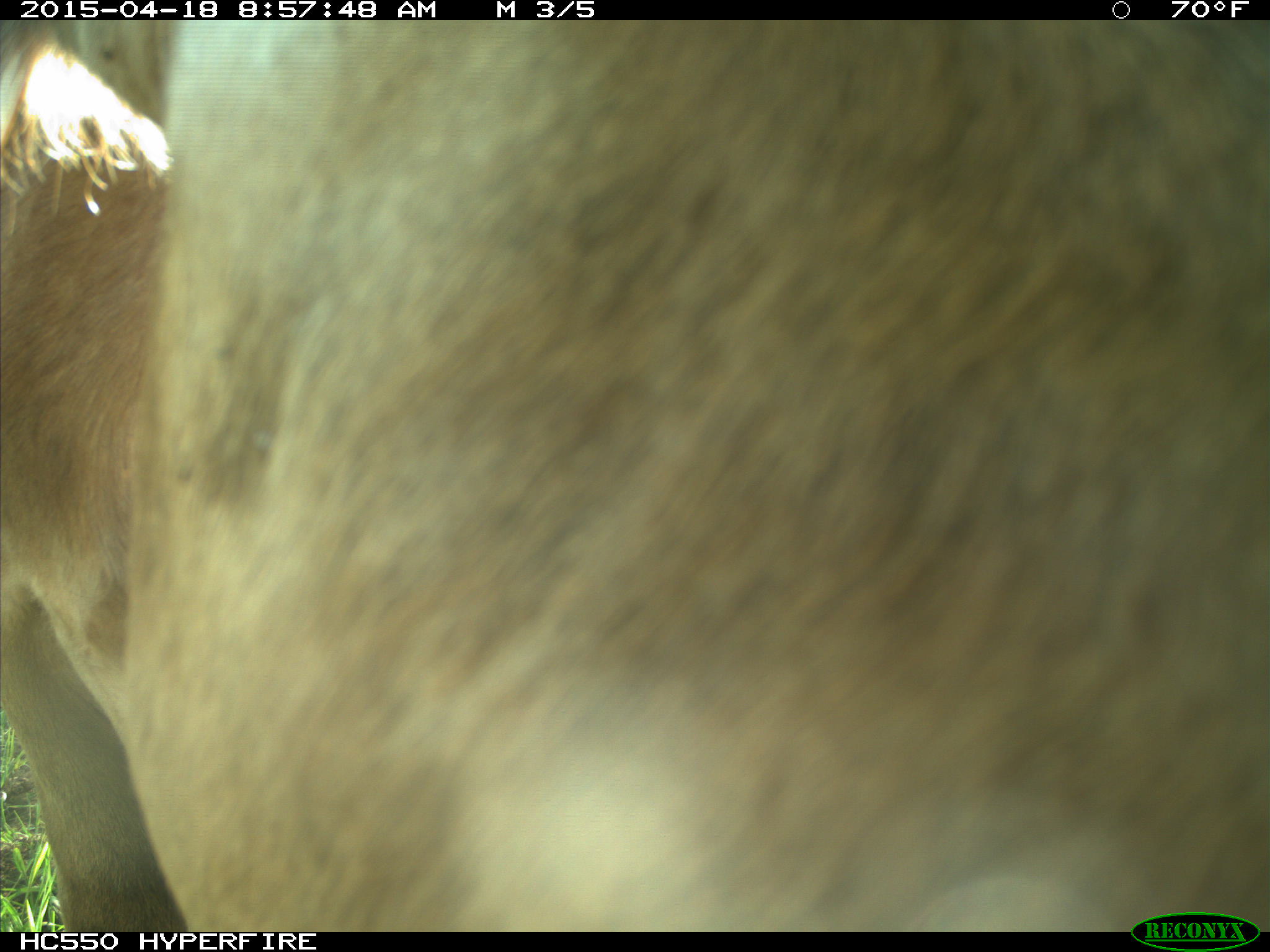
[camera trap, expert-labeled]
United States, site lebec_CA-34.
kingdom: Animalia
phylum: Chordata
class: Mammalia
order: Artiodactyla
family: Bovidae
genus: Bos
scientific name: Bos taurus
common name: domestic cow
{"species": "Bos taurus (domestic cow)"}